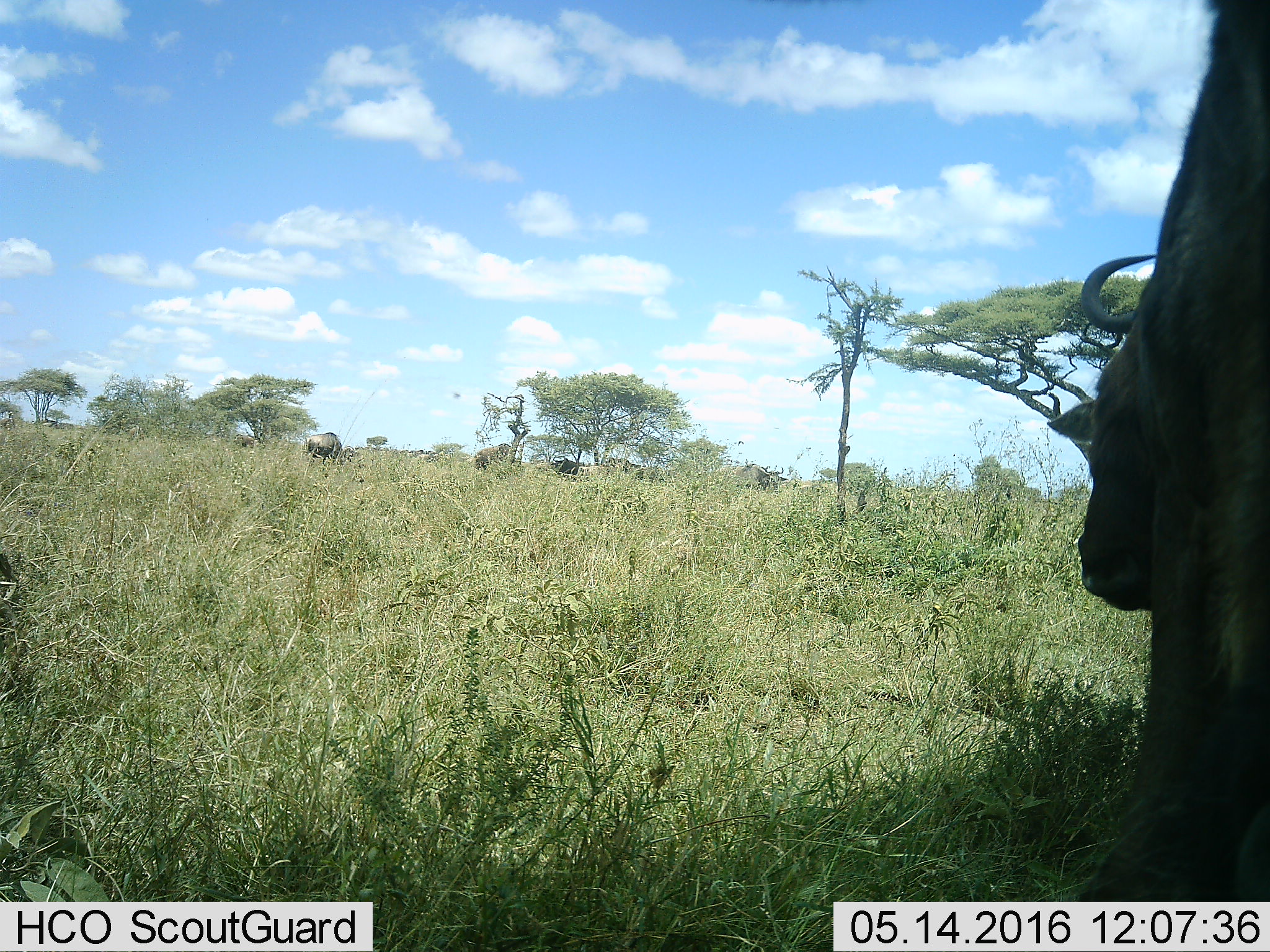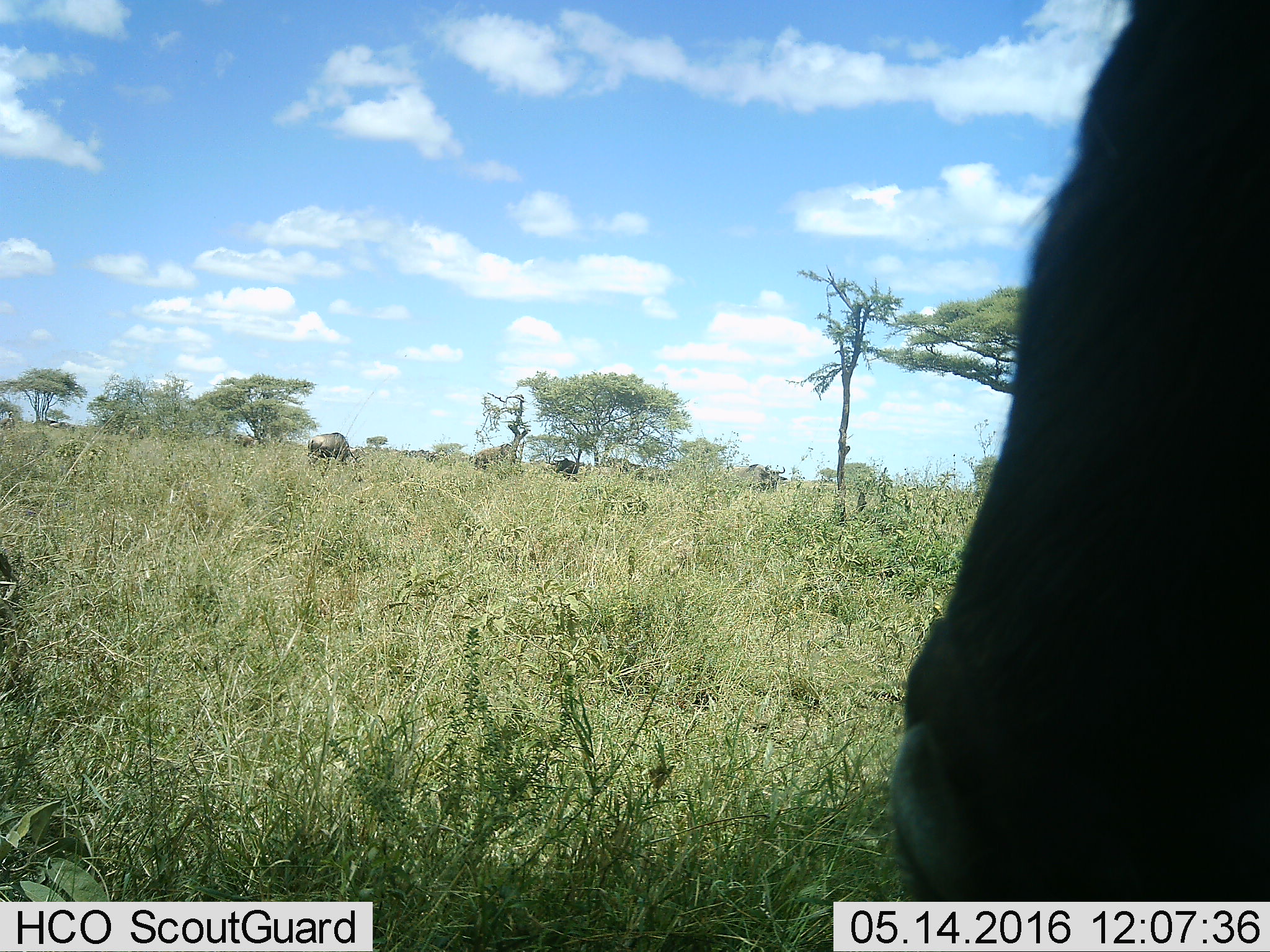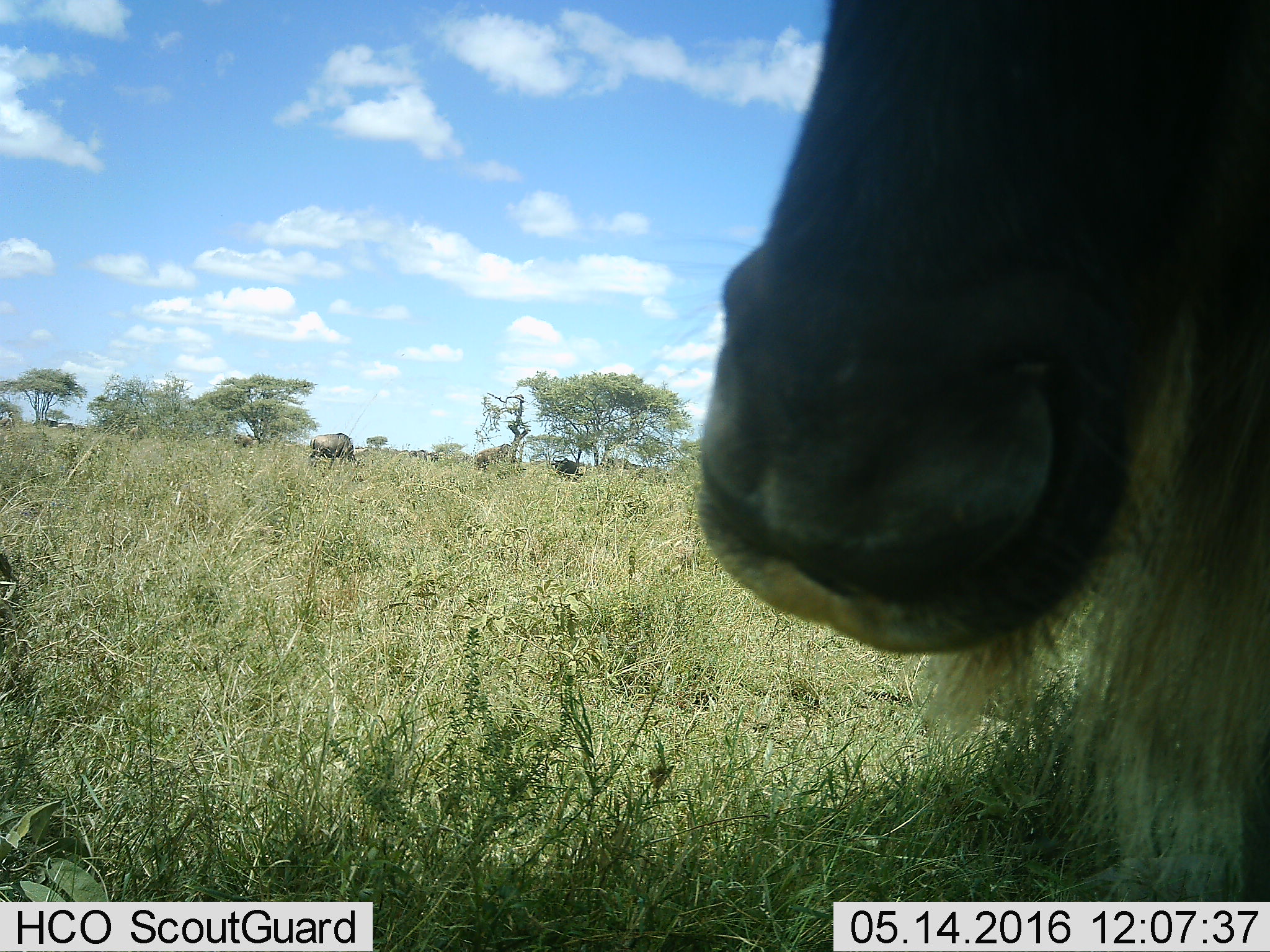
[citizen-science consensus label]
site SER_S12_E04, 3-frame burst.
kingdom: Animalia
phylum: Chordata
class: Mammalia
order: Artiodactyla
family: Bovidae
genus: Connochaetes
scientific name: Connochaetes taurinus taurinus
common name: blue wildebeest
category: wildebeestblue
Wildebeestblue (blue wildebeest) (Connochaetes taurinus taurinus), count 8. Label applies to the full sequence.